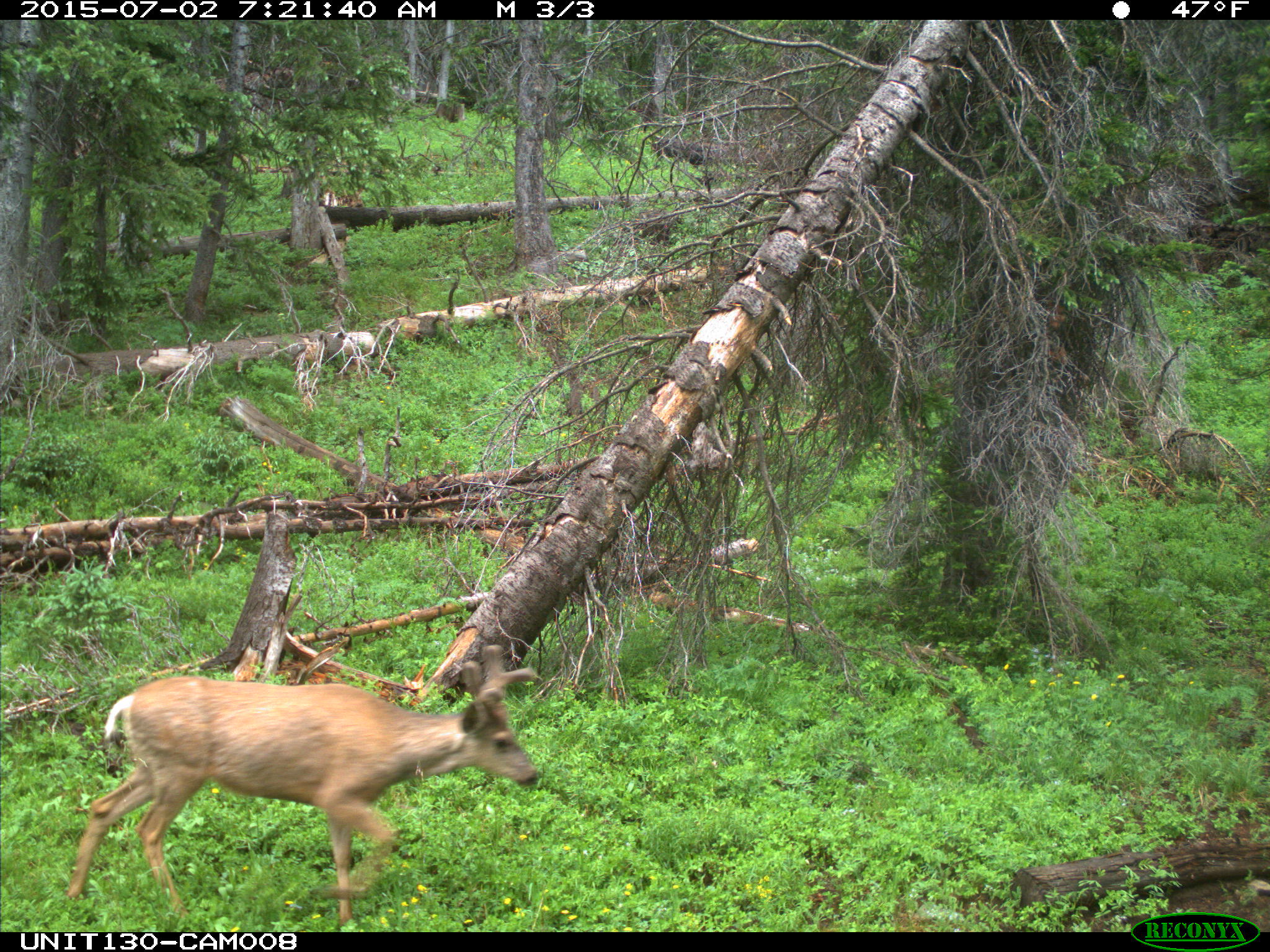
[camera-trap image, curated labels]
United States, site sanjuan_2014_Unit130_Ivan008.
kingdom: Animalia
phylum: Chordata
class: Mammalia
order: Artiodactyla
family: Cervidae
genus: Odocoileus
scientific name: Odocoileus hemionus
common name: mule deer